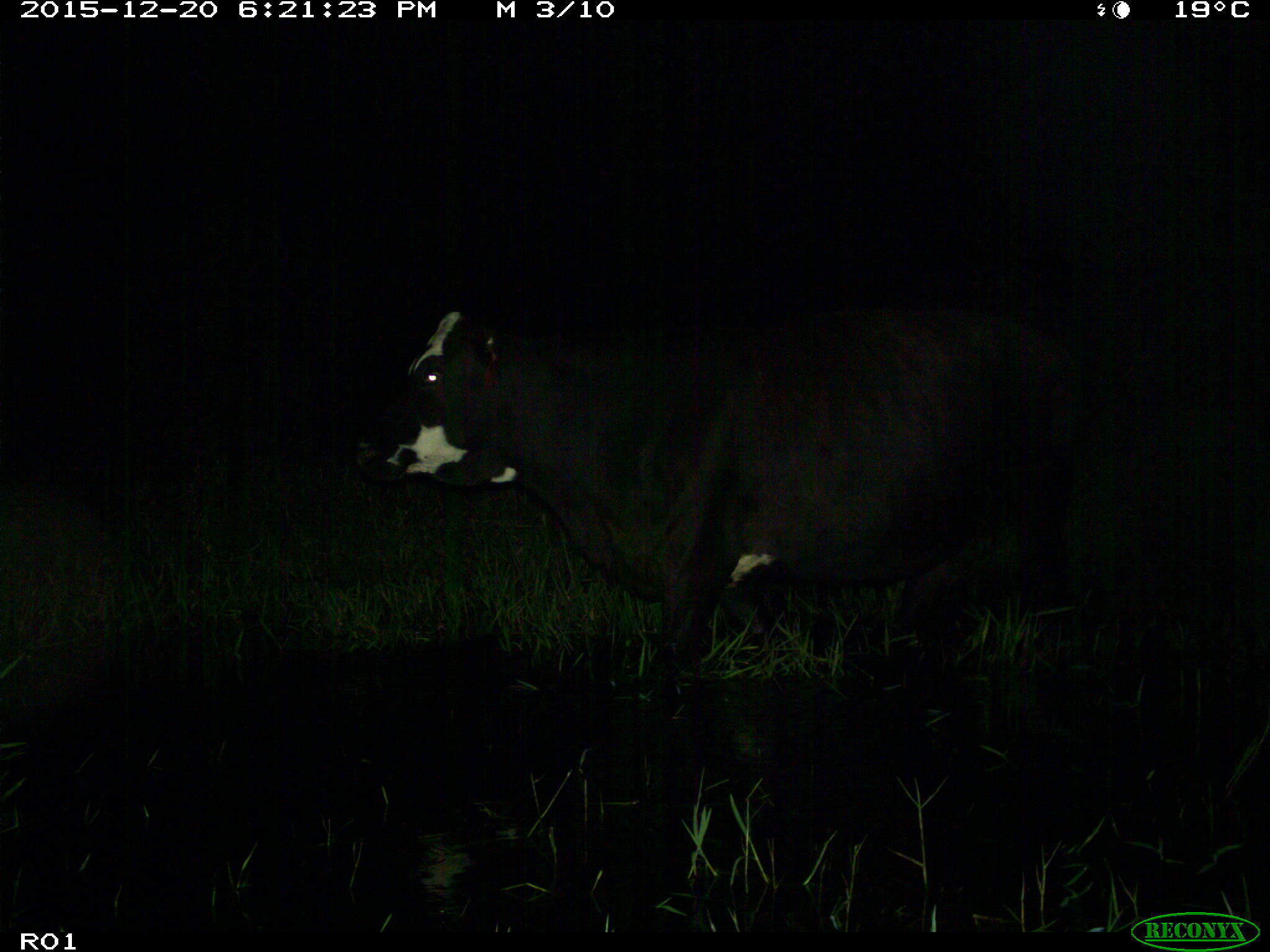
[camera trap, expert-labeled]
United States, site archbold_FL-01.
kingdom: Animalia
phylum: Chordata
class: Mammalia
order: Artiodactyla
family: Bovidae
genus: Bos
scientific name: Bos taurus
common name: domestic cow